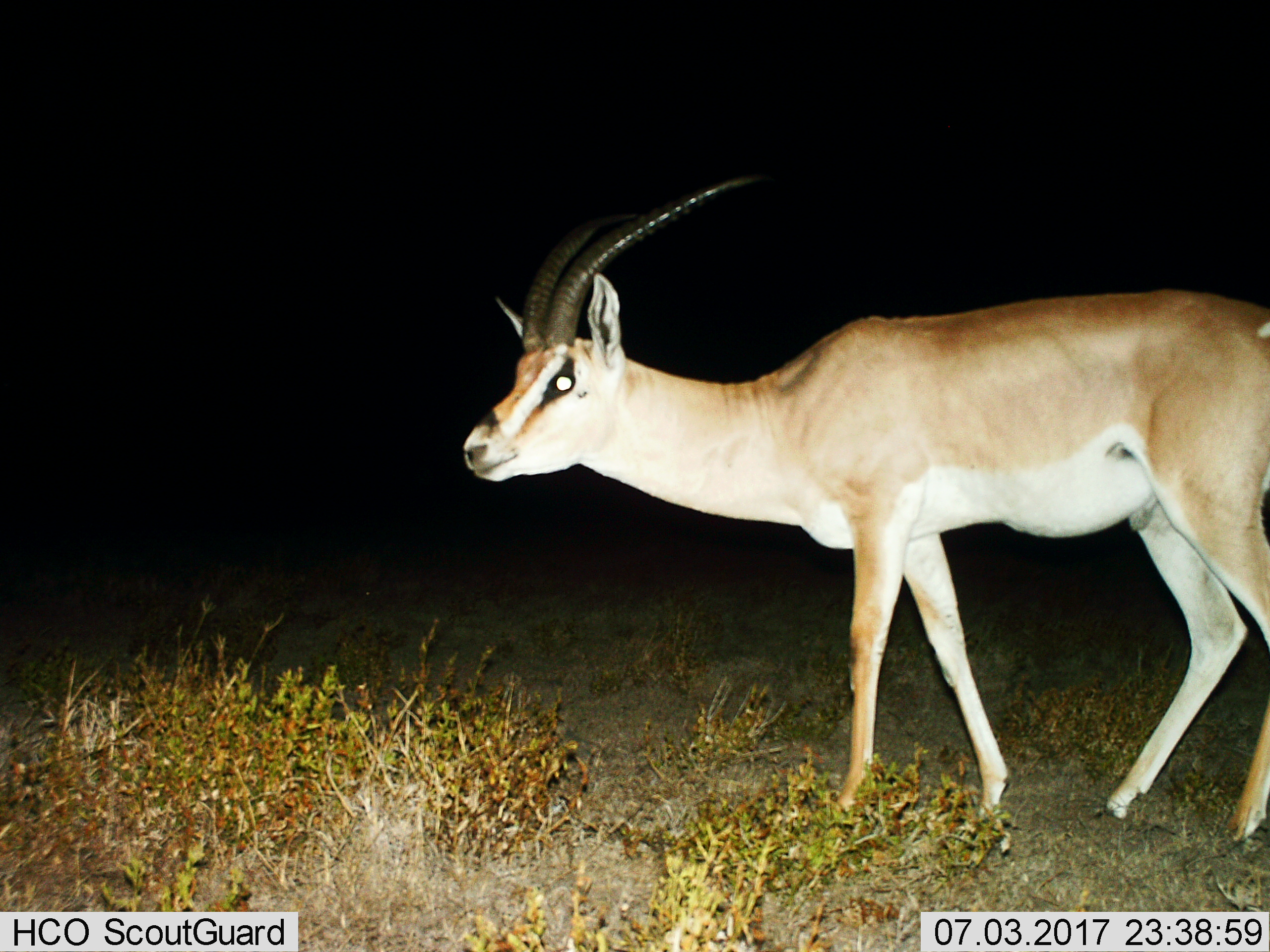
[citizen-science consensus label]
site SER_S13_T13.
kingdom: Animalia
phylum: Chordata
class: Mammalia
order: Artiodactyla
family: Bovidae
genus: Nanger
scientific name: Nanger granti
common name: grant's gazelle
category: gazellegrants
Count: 1.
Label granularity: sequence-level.